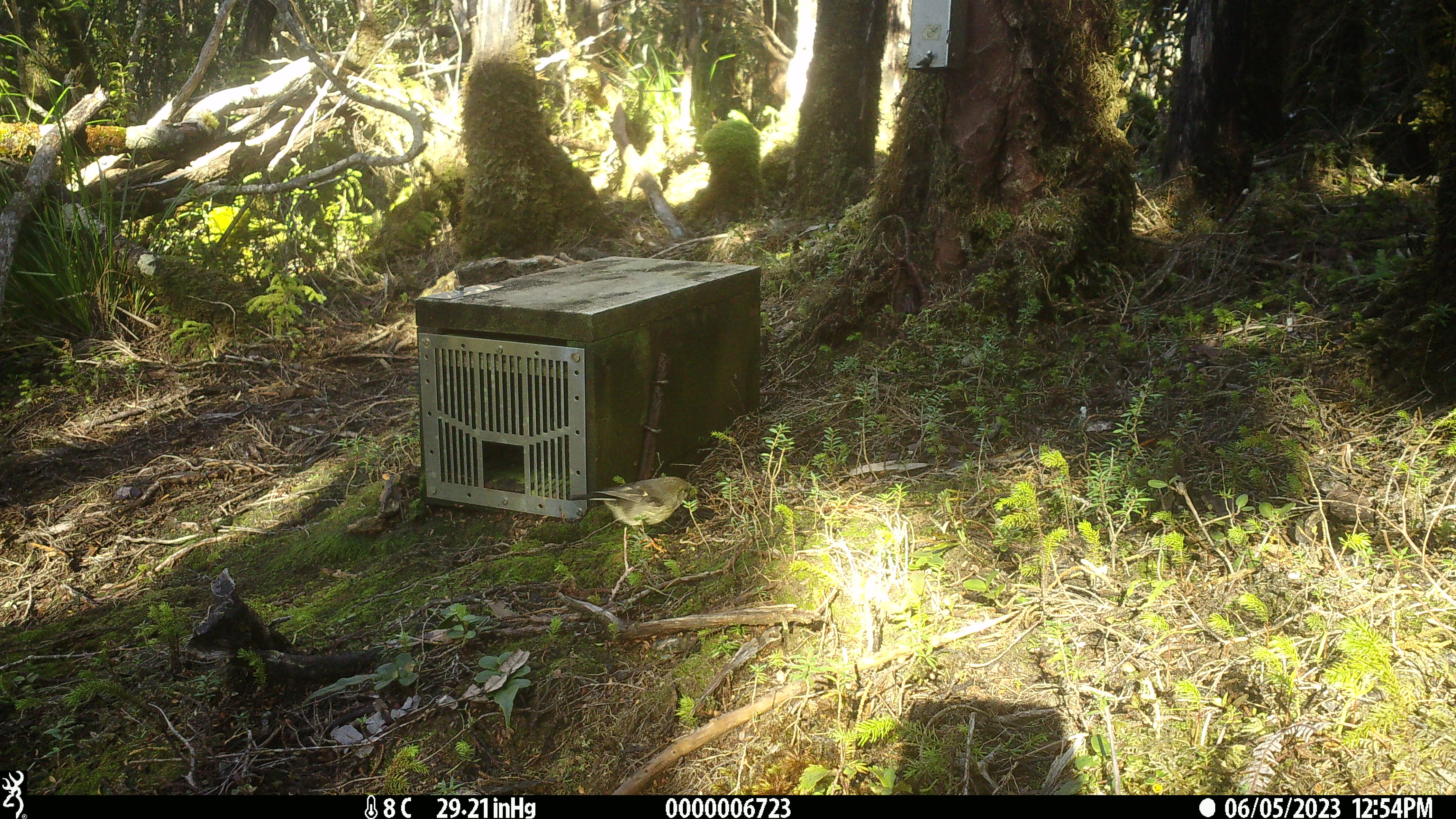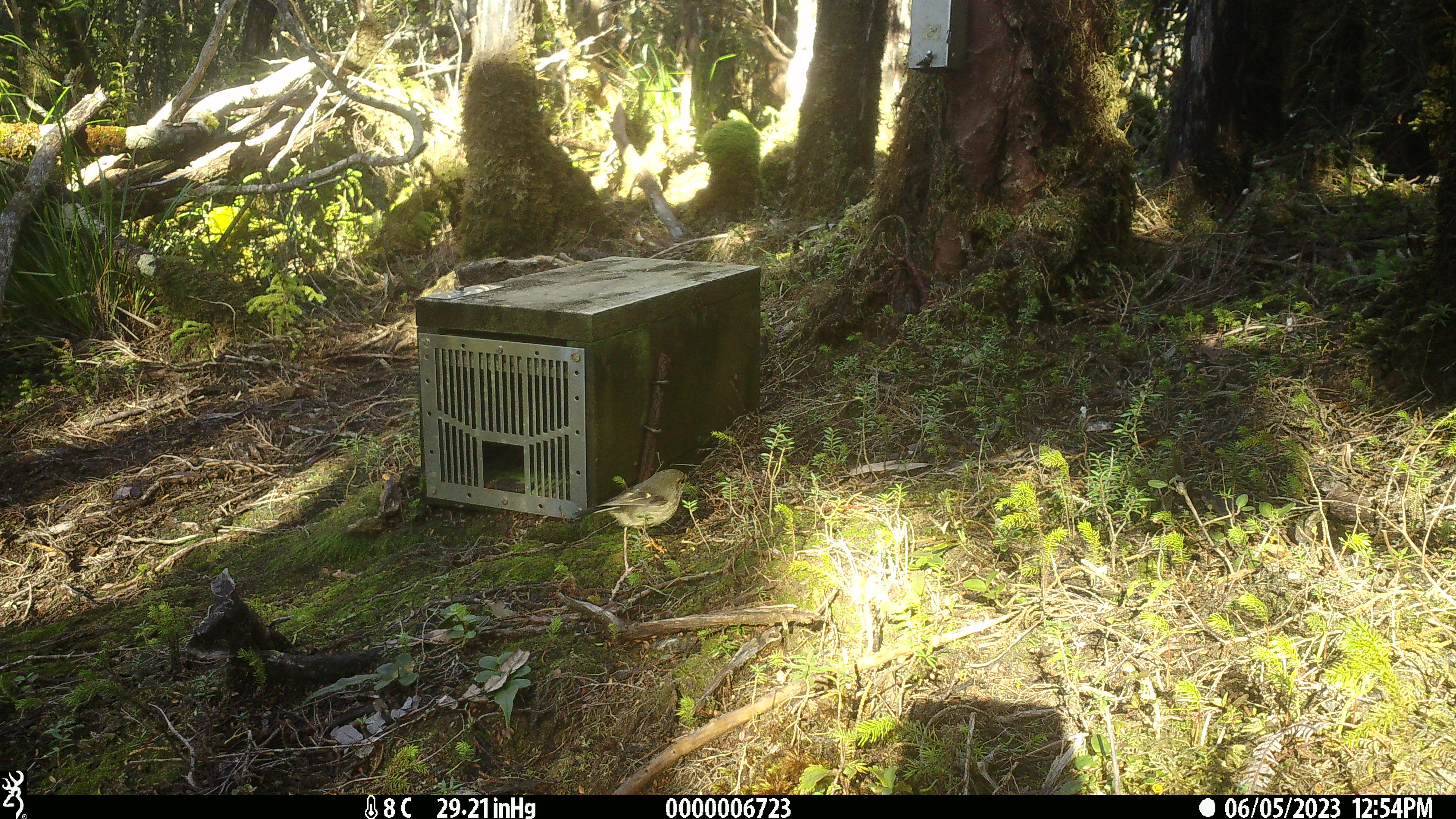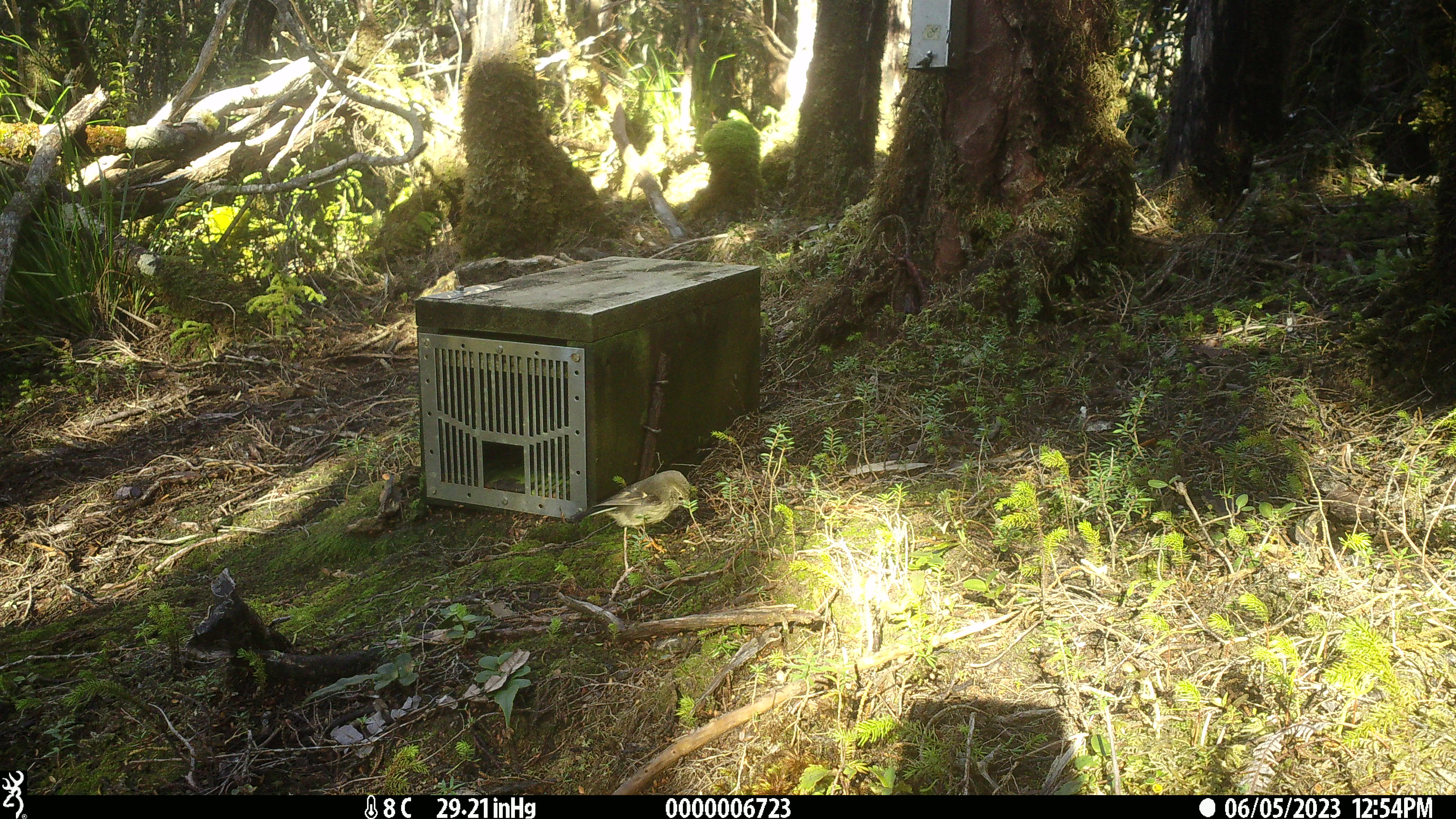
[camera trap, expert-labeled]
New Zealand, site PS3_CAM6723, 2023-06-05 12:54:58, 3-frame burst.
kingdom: Animalia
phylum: Chordata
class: Aves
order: Passeriformes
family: Petroicidae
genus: Petroica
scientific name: Petroica macrocephala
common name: tomtit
Tomtit (Petroica macrocephala).